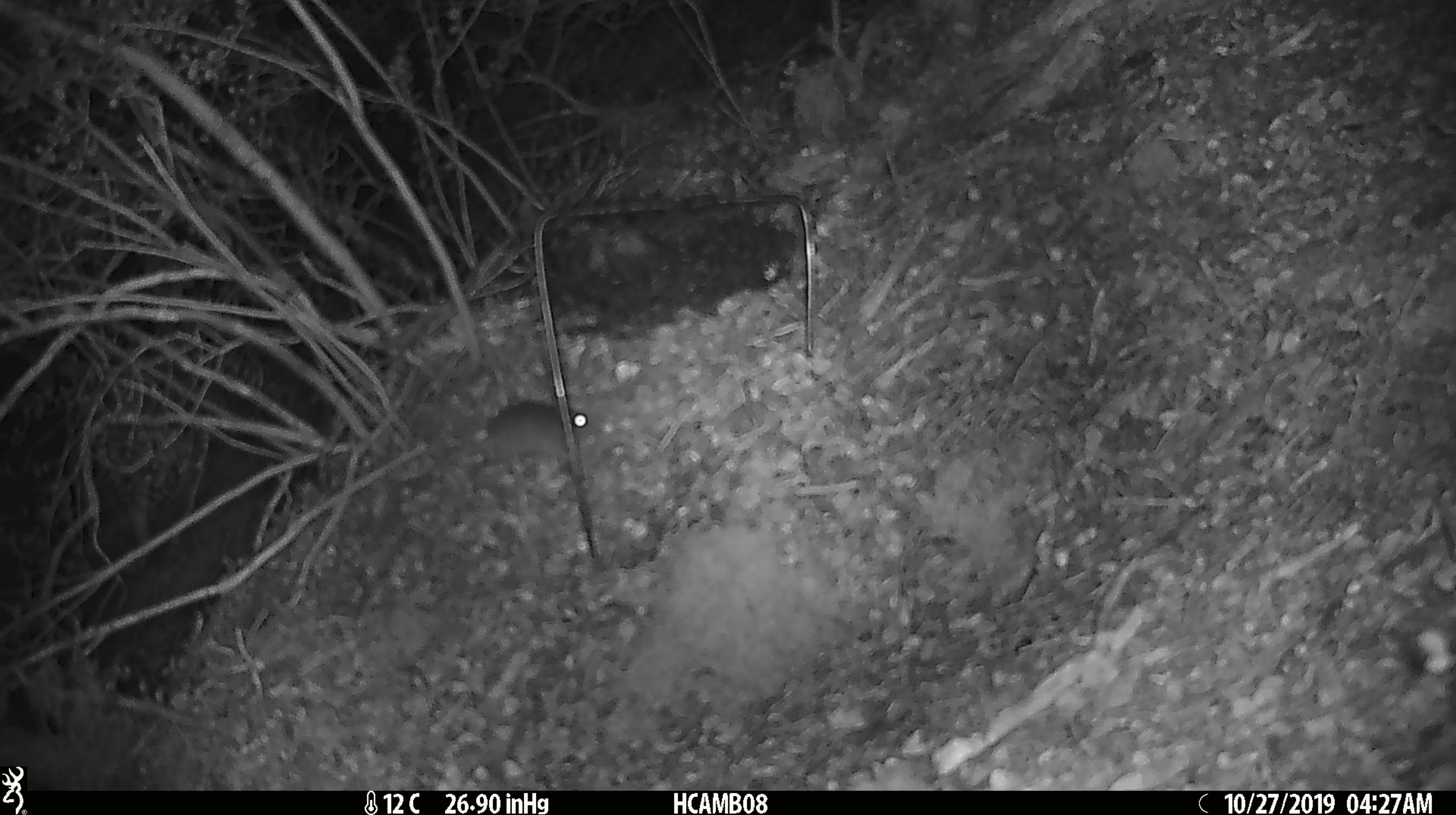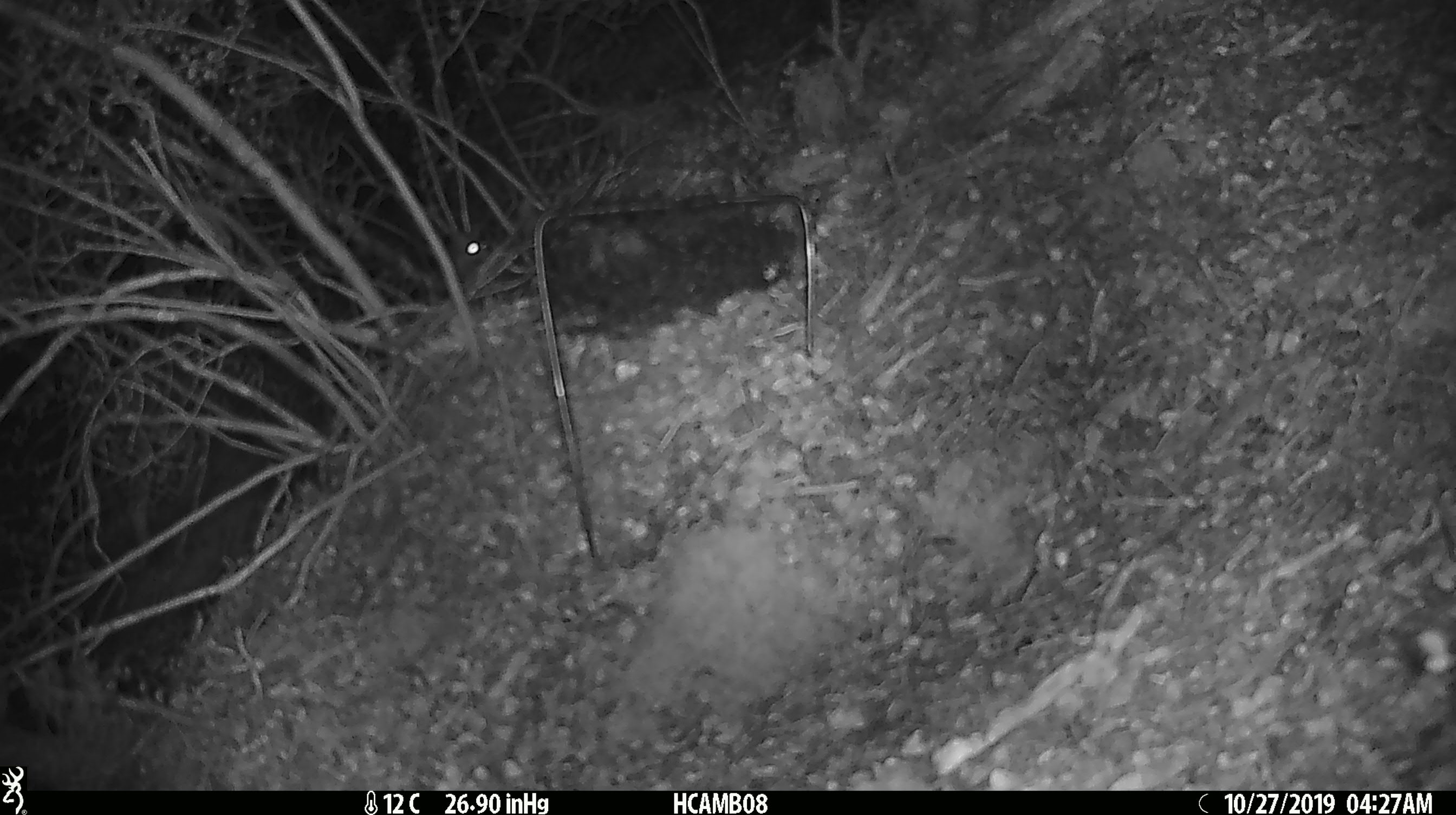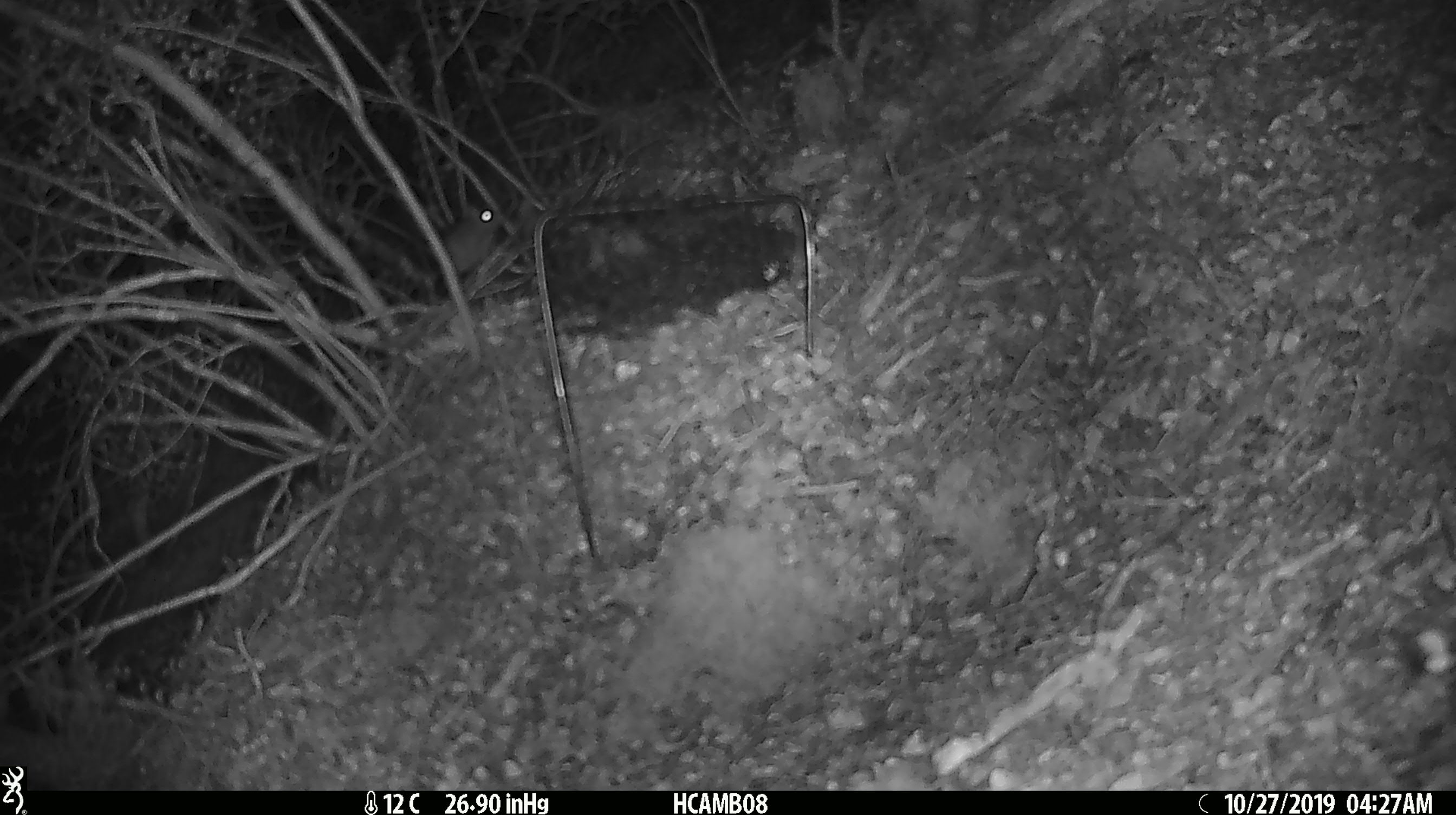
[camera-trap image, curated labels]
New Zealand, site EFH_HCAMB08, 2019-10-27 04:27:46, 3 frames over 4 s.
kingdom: Animalia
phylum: Chordata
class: Mammalia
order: Rodentia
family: Muridae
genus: Mus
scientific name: Mus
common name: mouse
Mouse (Mus).